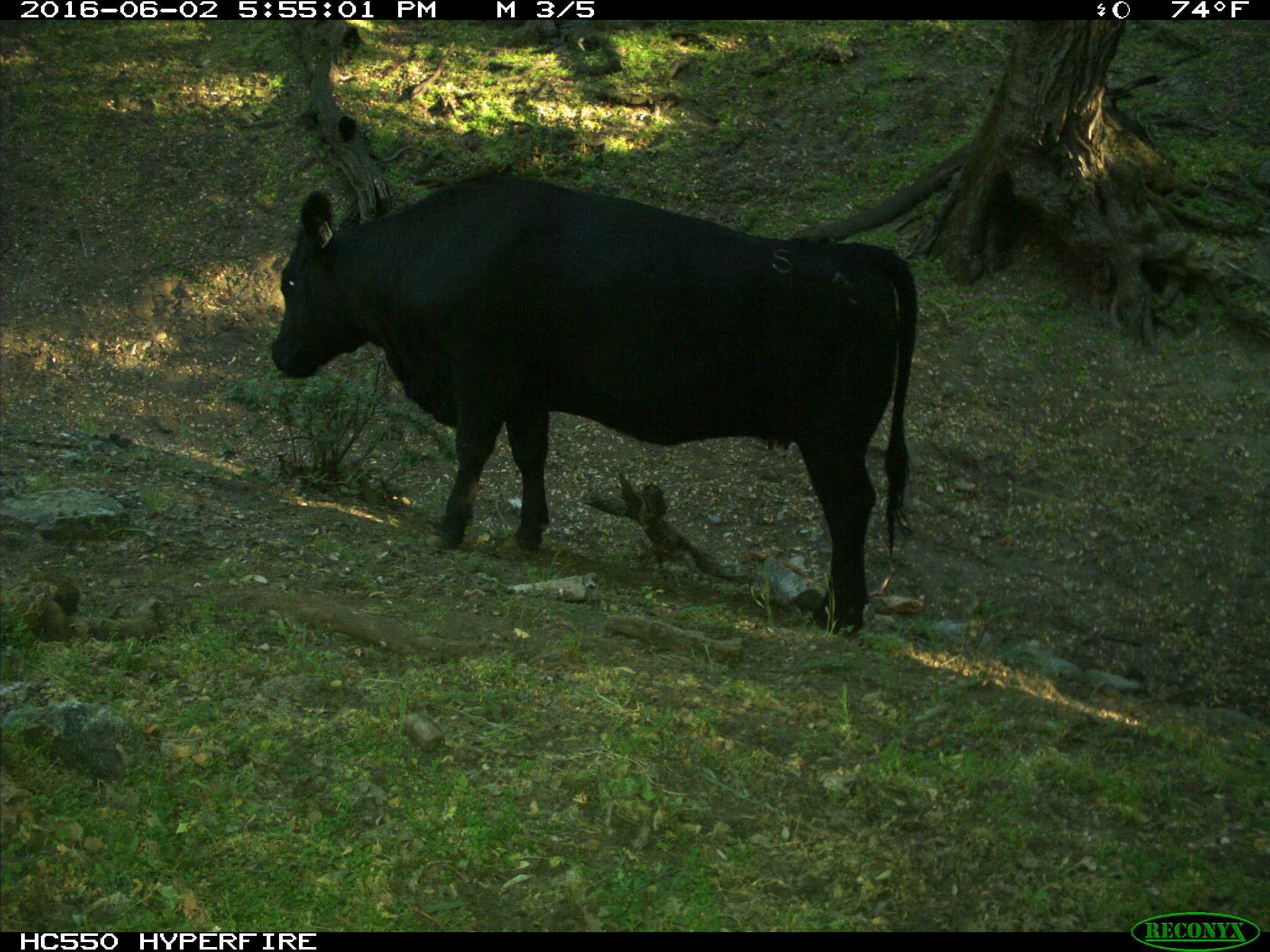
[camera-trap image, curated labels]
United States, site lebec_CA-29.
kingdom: Animalia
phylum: Chordata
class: Mammalia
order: Artiodactyla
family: Bovidae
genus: Bos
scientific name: Bos taurus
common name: domestic cow